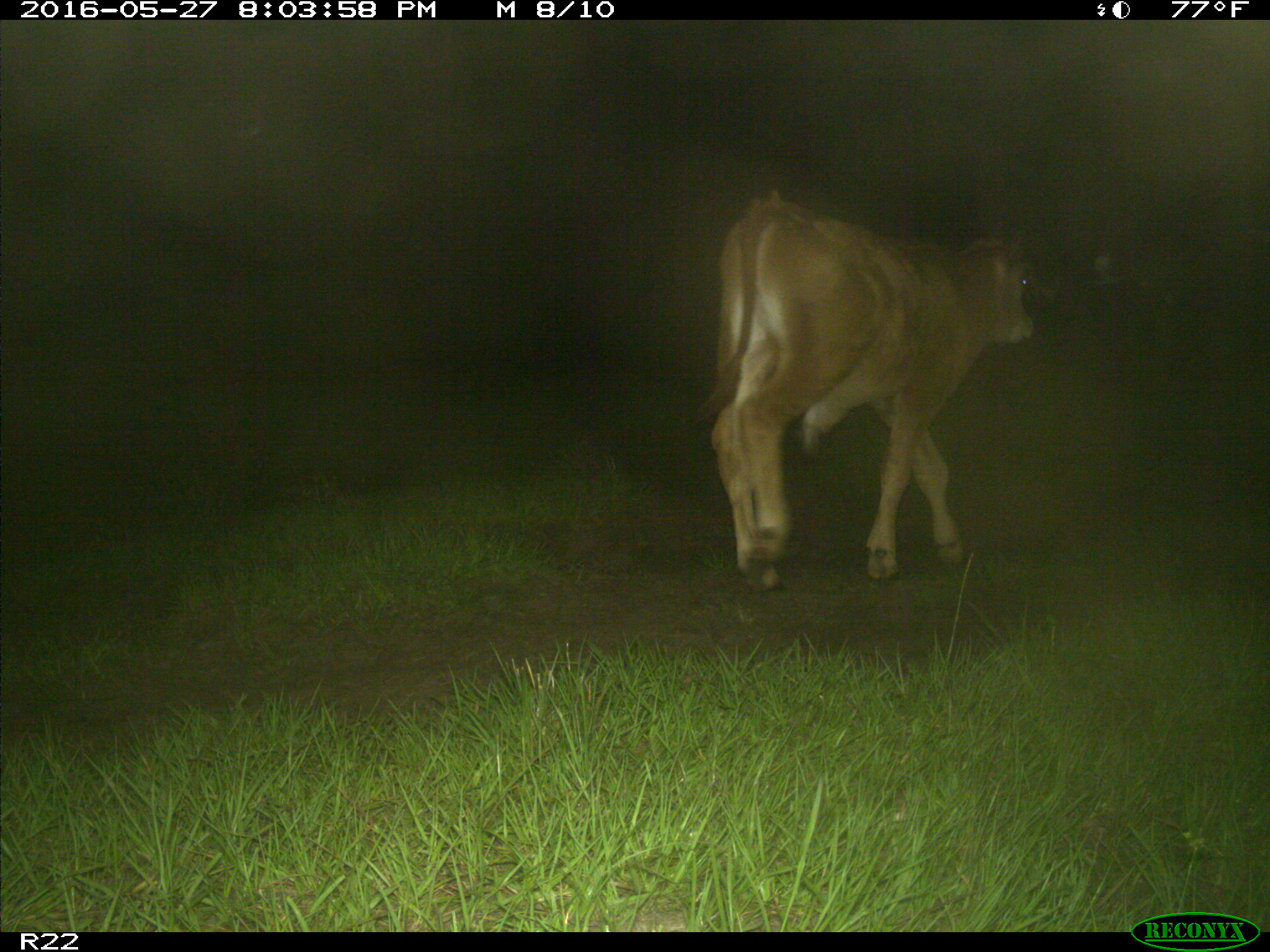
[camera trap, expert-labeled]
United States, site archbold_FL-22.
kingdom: Animalia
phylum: Chordata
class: Mammalia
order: Artiodactyla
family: Bovidae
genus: Bos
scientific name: Bos taurus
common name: domestic cow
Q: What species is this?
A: Bos taurus (domestic cow).